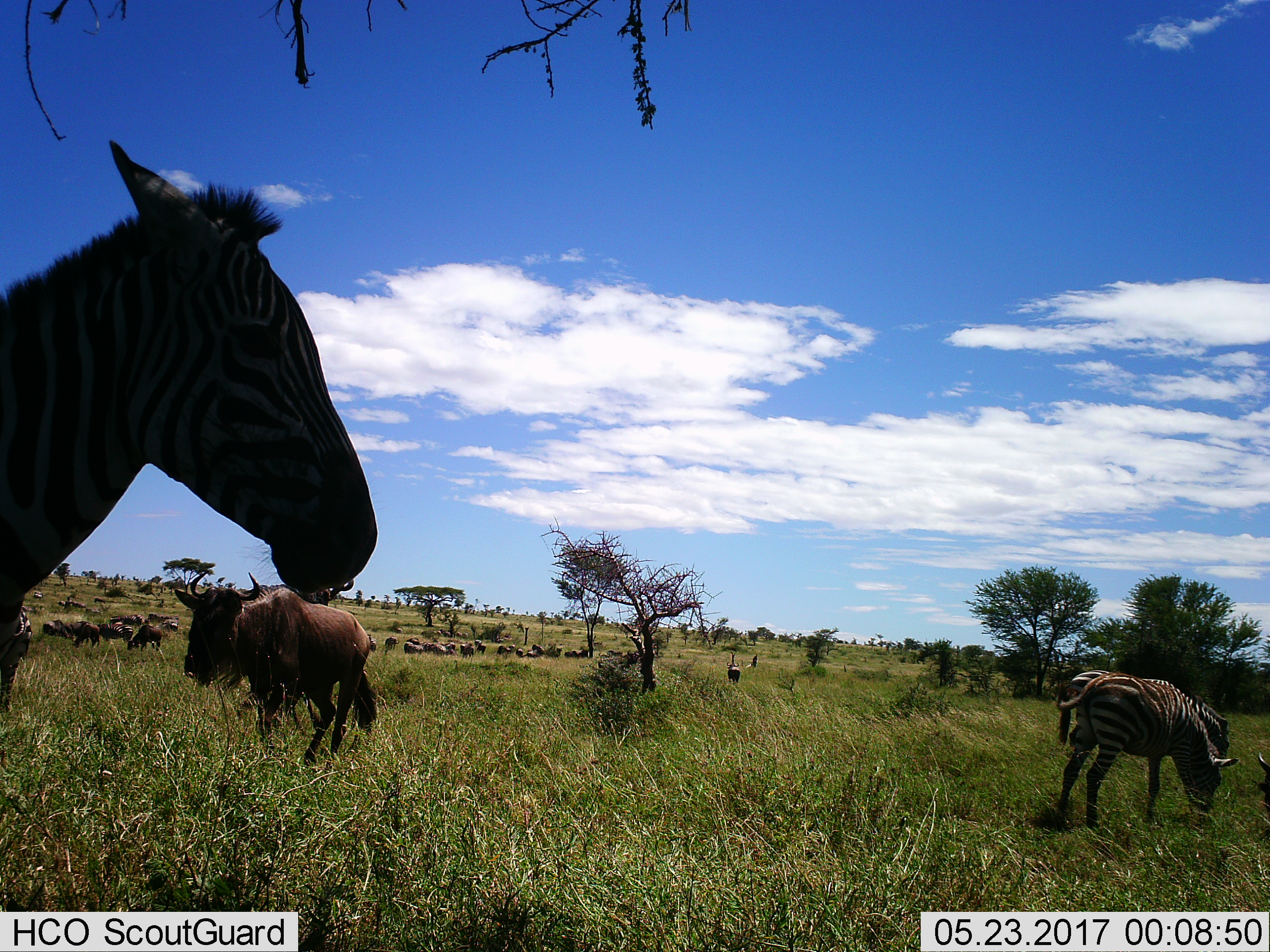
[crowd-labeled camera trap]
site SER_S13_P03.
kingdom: Animalia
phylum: Chordata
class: Mammalia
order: Artiodactyla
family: Bovidae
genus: Connochaetes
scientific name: Connochaetes taurinus taurinus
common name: blue wildebeest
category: wildebeestblue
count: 11-50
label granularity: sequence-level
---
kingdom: Animalia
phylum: Chordata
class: Mammalia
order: Perissodactyla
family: Equidae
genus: Equus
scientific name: Equus quagga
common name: plains zebra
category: zebraplains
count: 5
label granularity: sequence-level